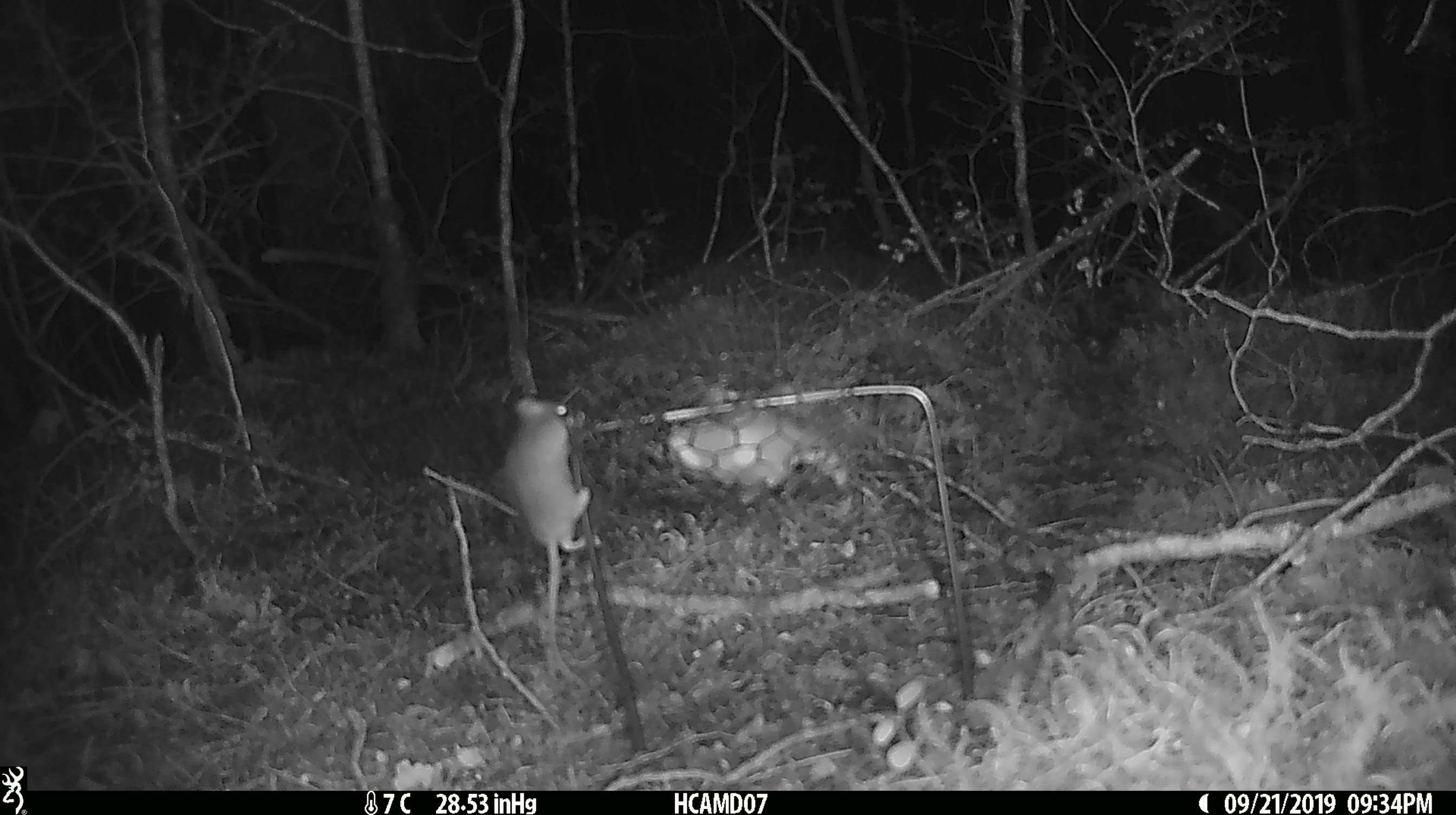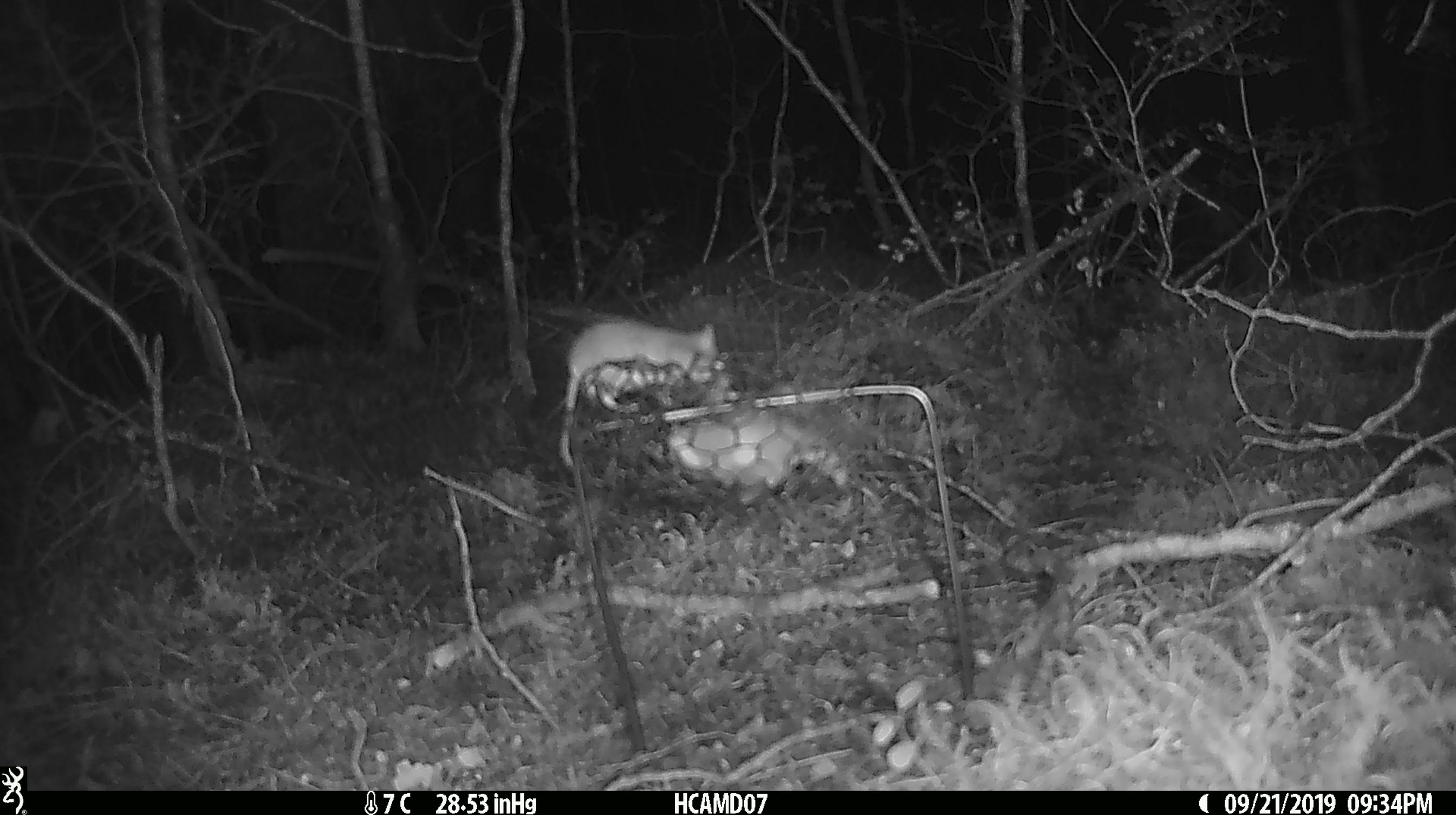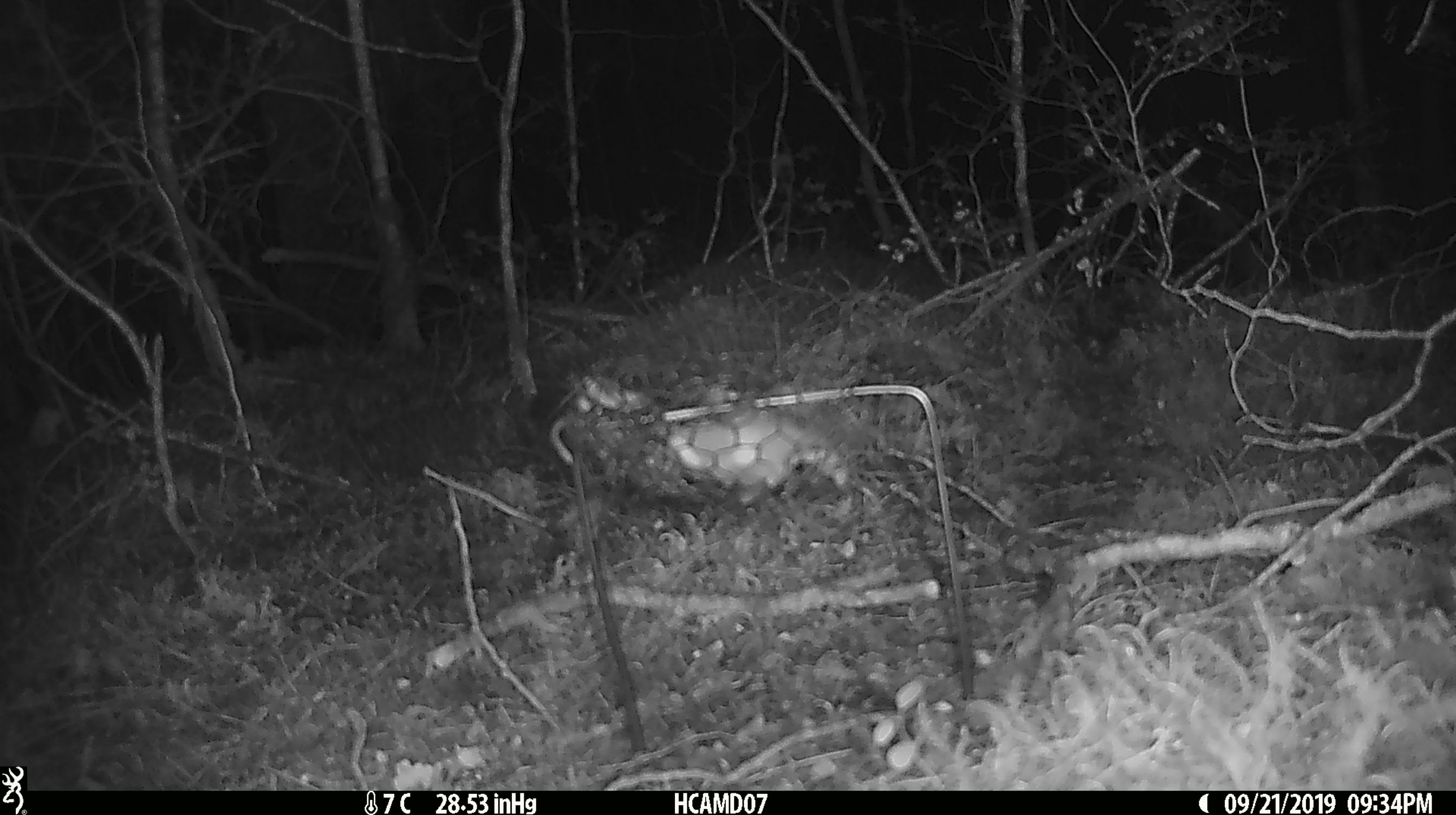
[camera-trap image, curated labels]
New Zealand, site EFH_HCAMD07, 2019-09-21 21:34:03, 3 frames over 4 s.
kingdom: Animalia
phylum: Chordata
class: Mammalia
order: Rodentia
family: Muridae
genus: Mus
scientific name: Mus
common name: mouse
Mouse (Mus).